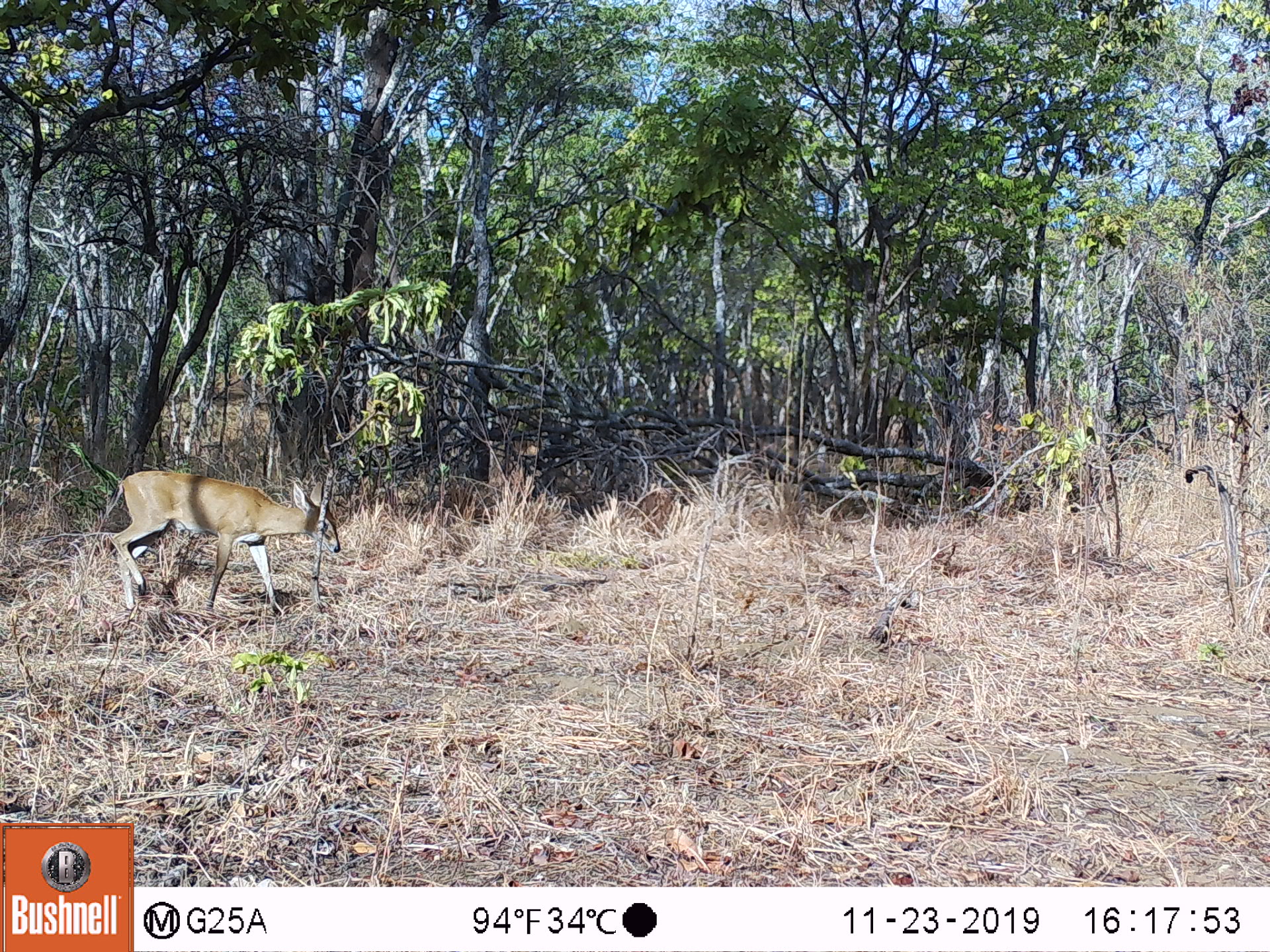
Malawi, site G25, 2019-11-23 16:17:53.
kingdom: Animalia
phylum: Chordata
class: Mammalia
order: Artiodactyla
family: Bovidae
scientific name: Antilopinae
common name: small antelope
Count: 1.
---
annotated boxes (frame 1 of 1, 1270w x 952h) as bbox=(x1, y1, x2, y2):
small antelope: bbox=(104, 464, 344, 622)